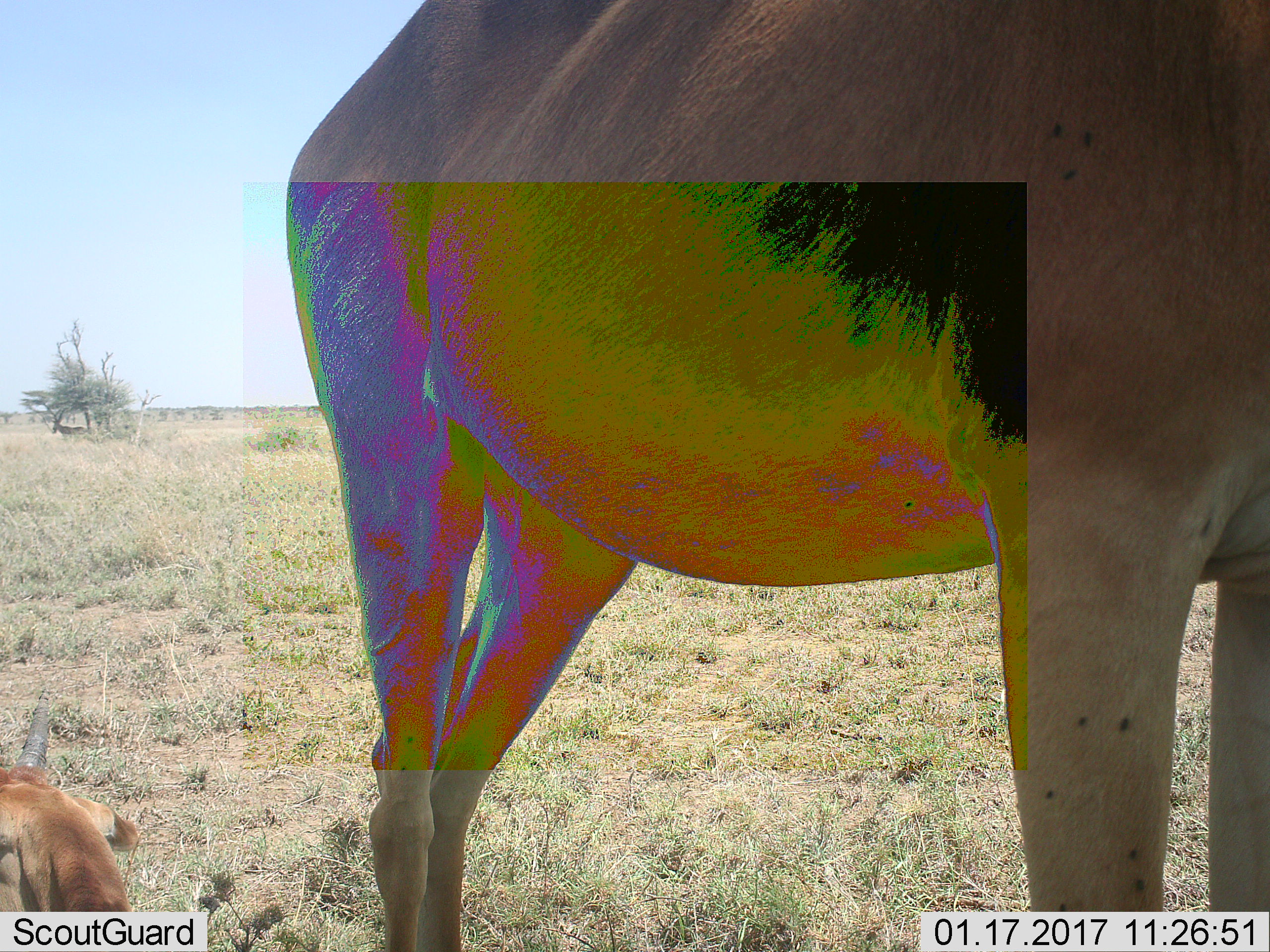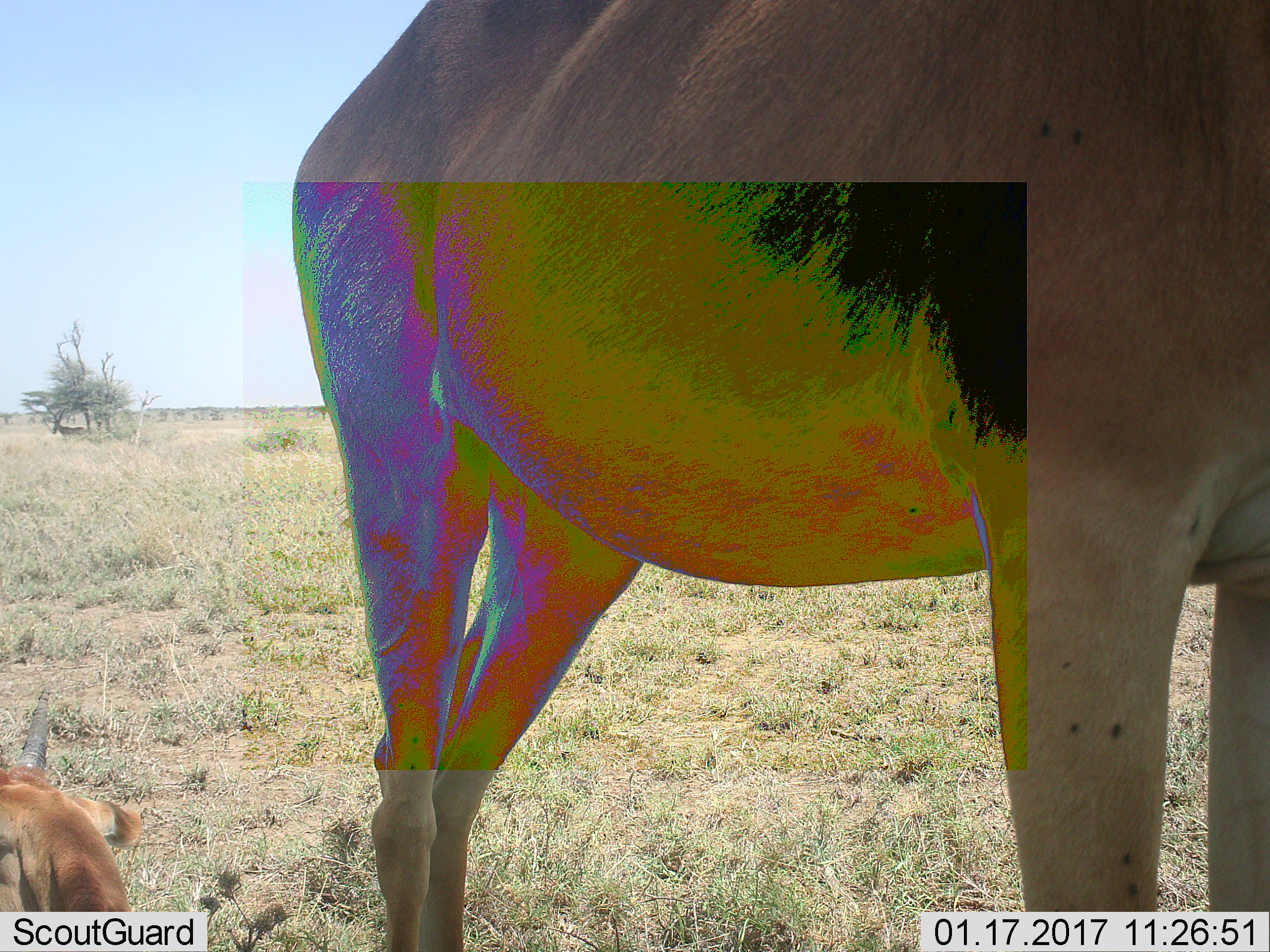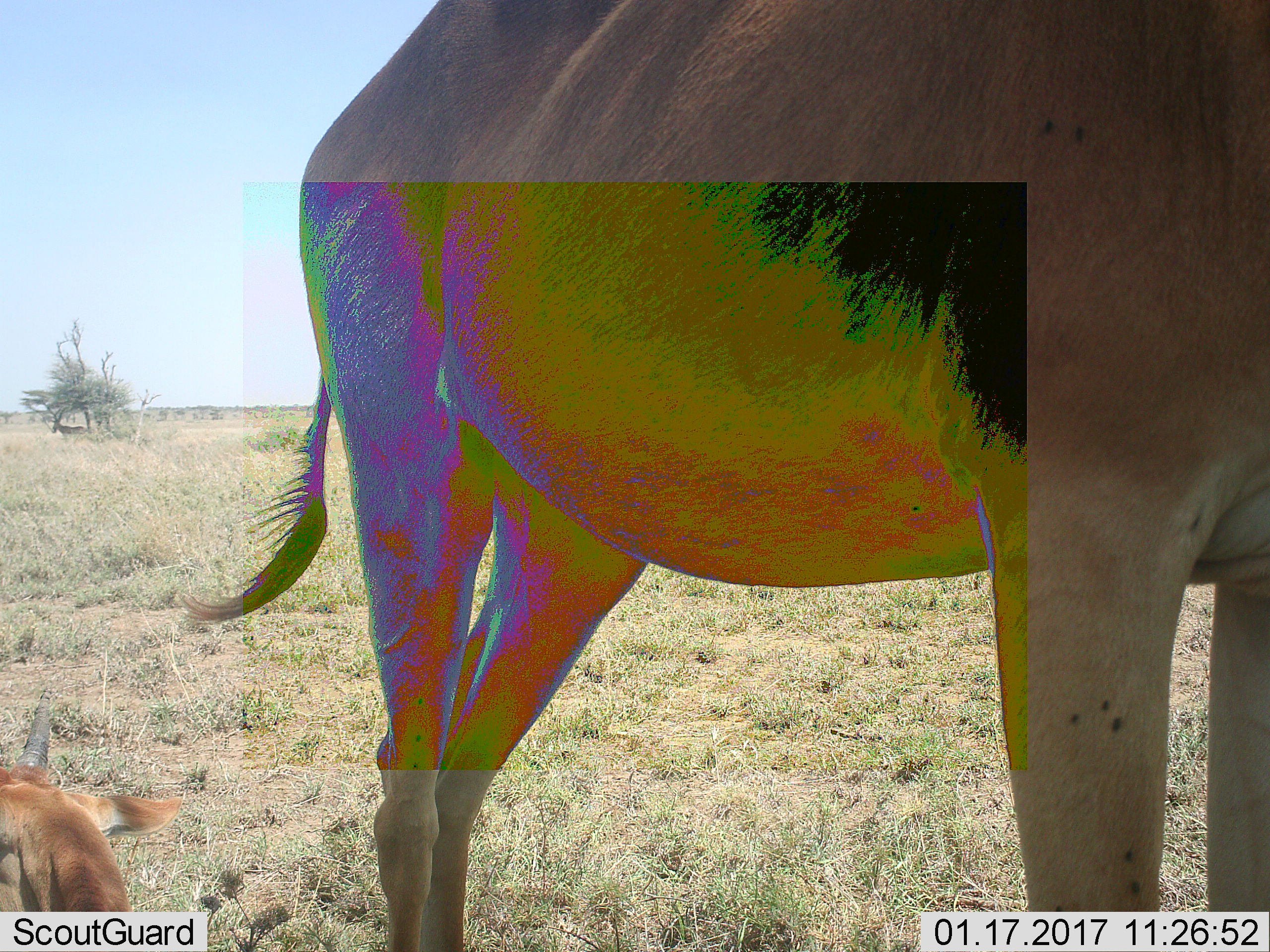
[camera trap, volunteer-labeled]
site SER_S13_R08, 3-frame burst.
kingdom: Animalia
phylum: Chordata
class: Mammalia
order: Artiodactyla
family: Bovidae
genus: Alcelaphus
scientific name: Alcelaphus buselaphus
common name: hartebeest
Hartebeest (Alcelaphus buselaphus), count 2. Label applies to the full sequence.